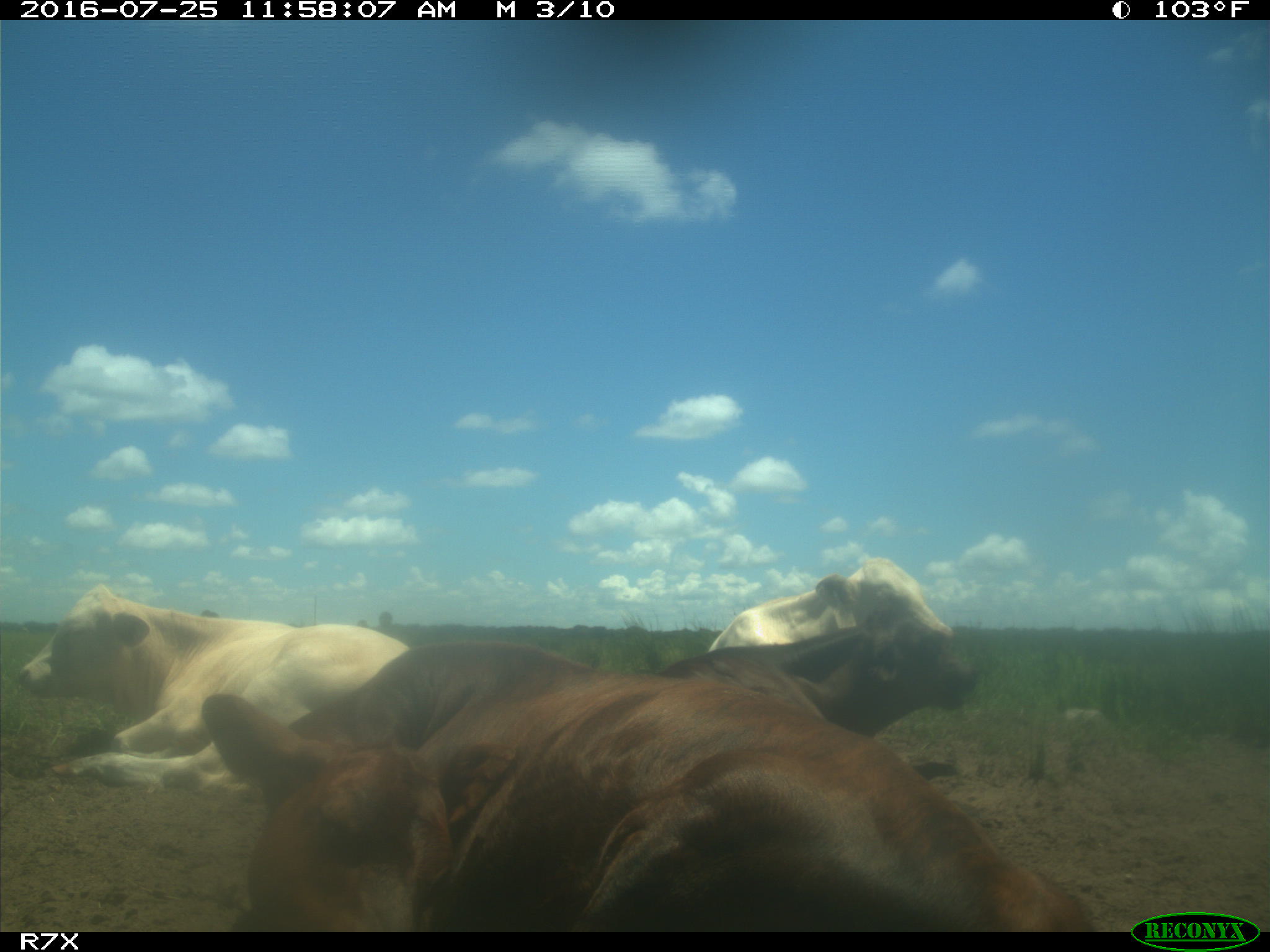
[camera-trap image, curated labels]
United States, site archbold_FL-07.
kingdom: Animalia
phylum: Chordata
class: Mammalia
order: Artiodactyla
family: Bovidae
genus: Bos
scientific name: Bos taurus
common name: domestic cow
Bos taurus (domestic cow).